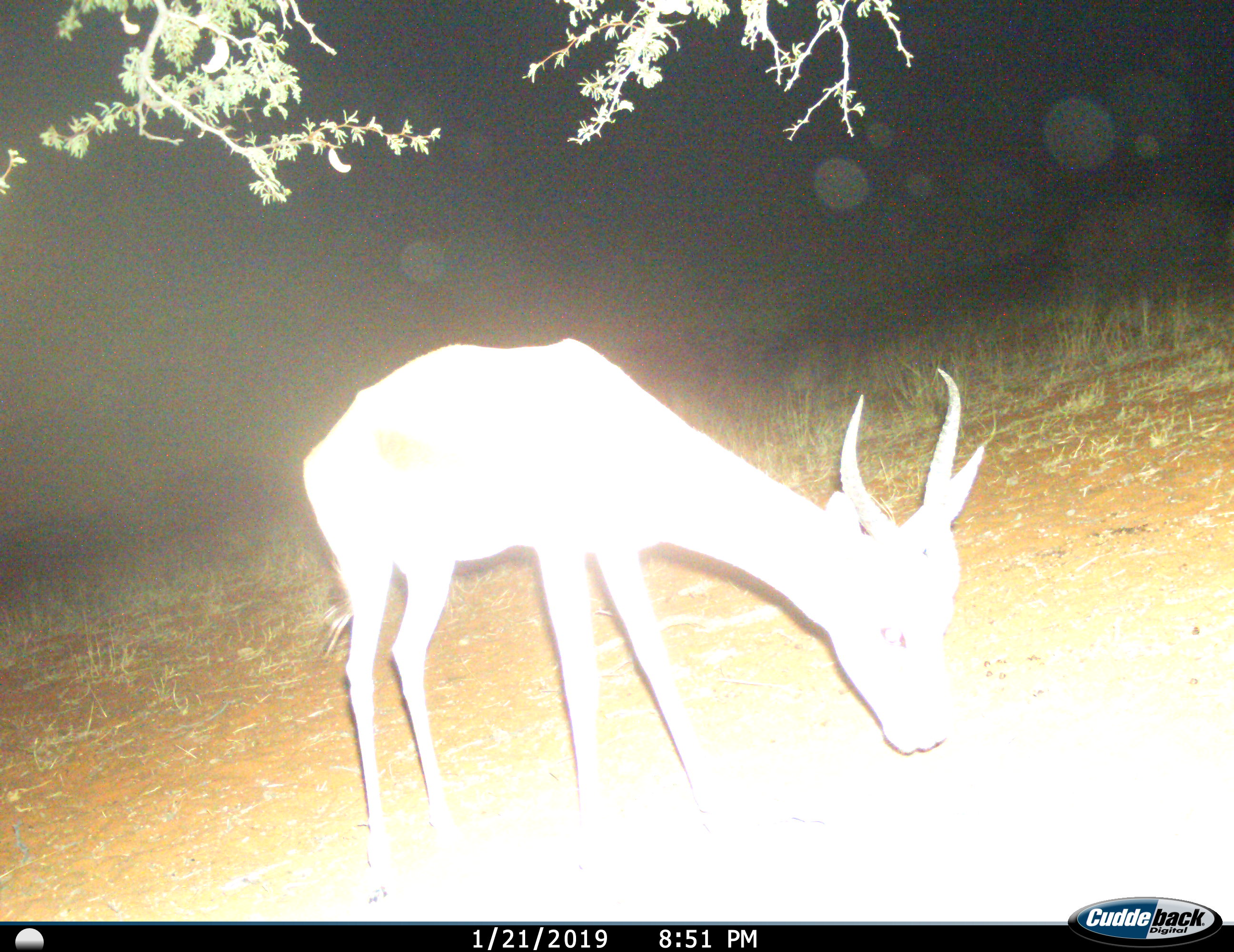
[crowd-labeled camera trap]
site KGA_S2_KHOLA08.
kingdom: Animalia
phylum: Chordata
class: Mammalia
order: Artiodactyla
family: Bovidae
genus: Antidorcas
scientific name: Antidorcas marsupialis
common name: springbok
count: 1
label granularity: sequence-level